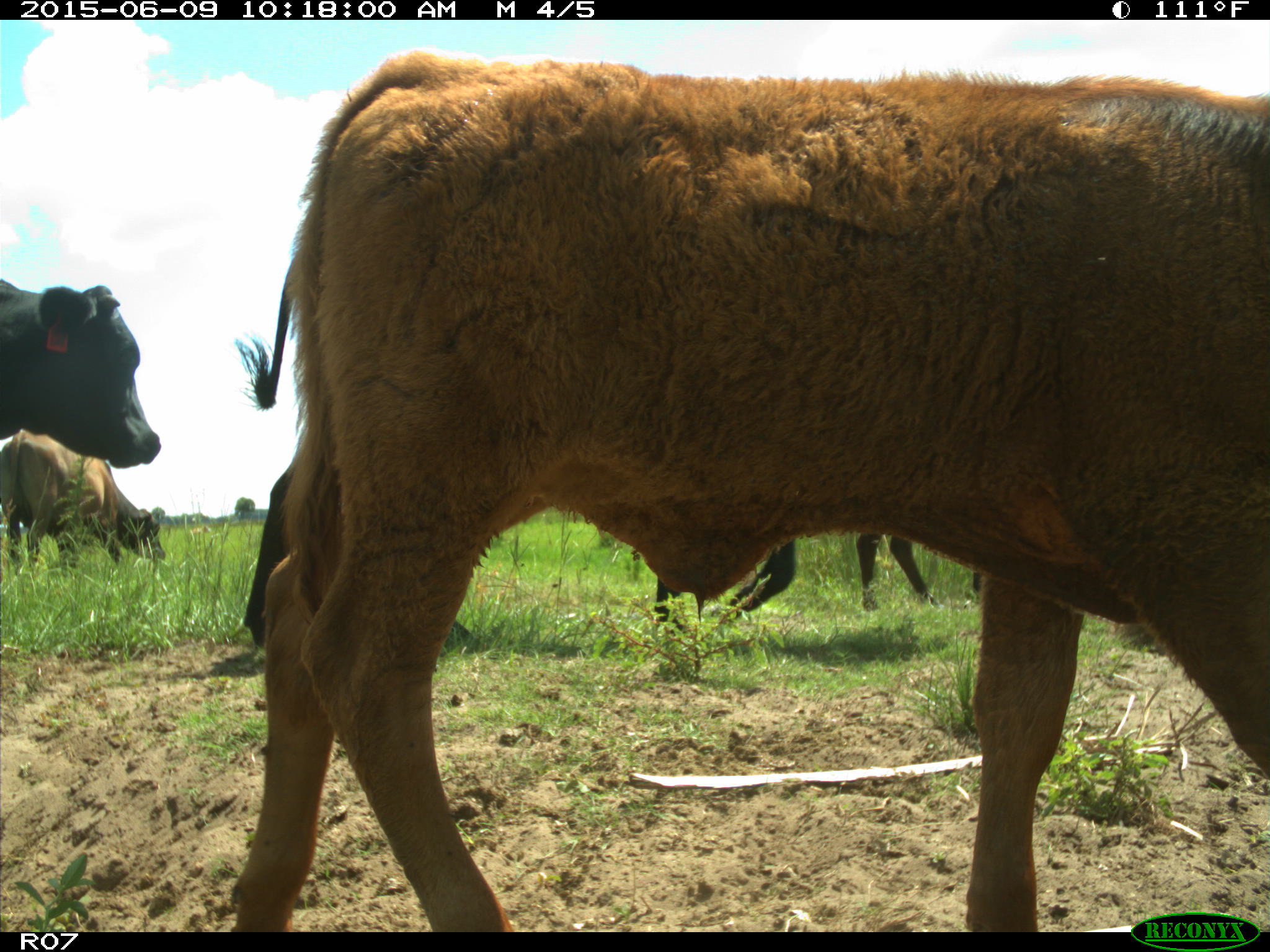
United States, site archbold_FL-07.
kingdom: Animalia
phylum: Chordata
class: Mammalia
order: Artiodactyla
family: Bovidae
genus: Bos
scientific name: Bos taurus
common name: domestic cow